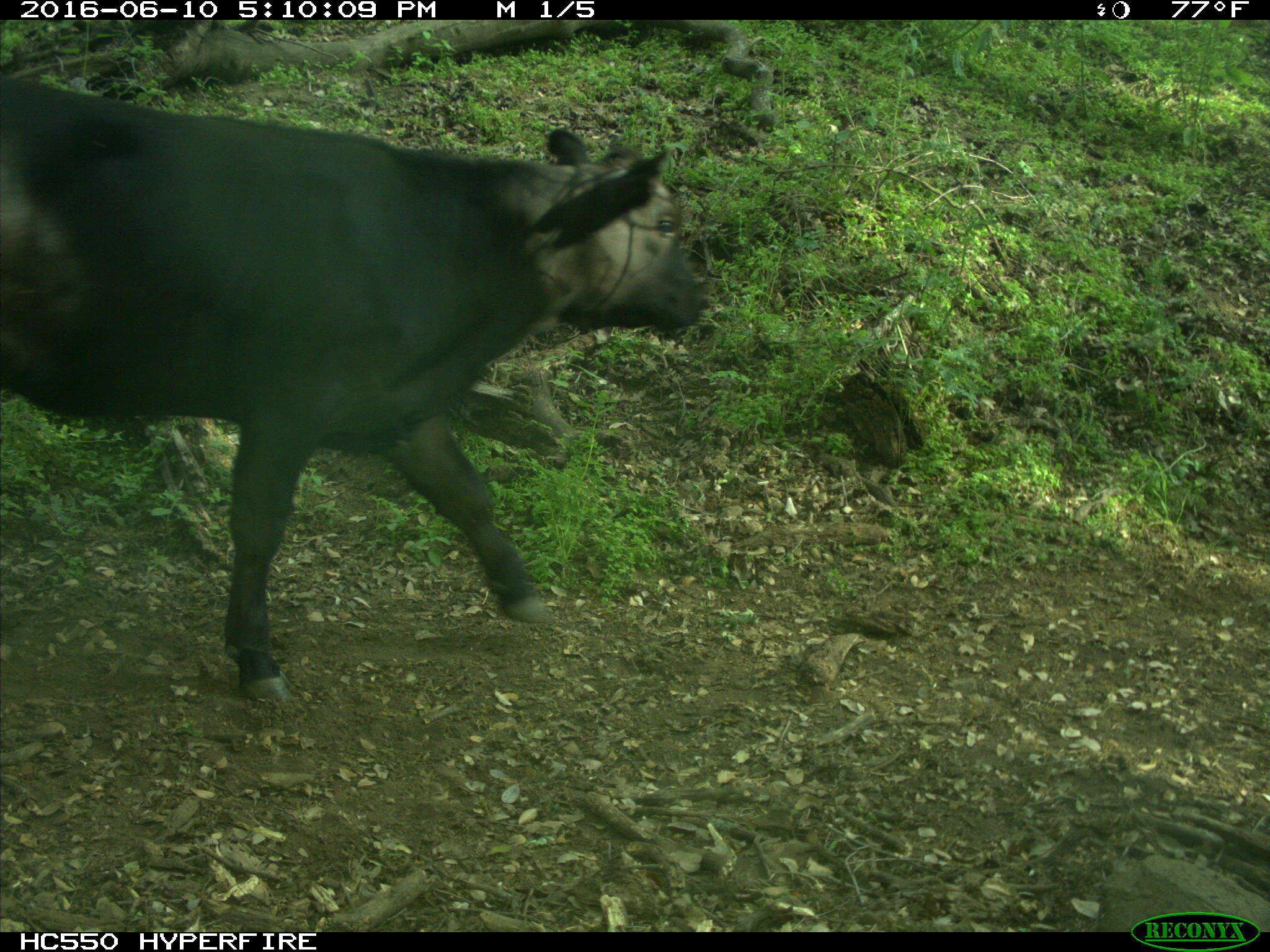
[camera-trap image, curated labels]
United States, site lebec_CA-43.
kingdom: Animalia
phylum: Chordata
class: Mammalia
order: Artiodactyla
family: Bovidae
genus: Bos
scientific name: Bos taurus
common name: domestic cow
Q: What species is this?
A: Bos taurus (domestic cow).